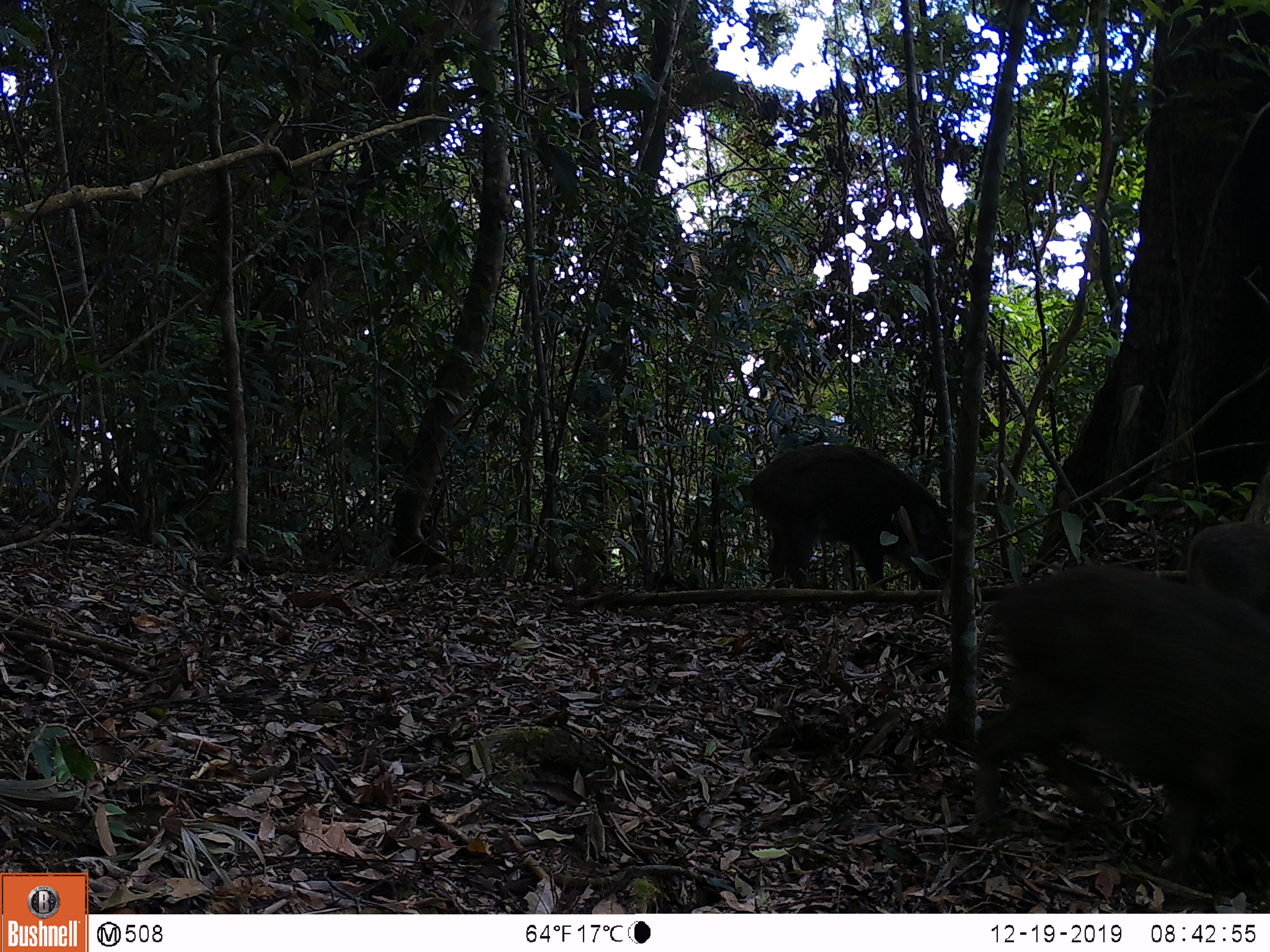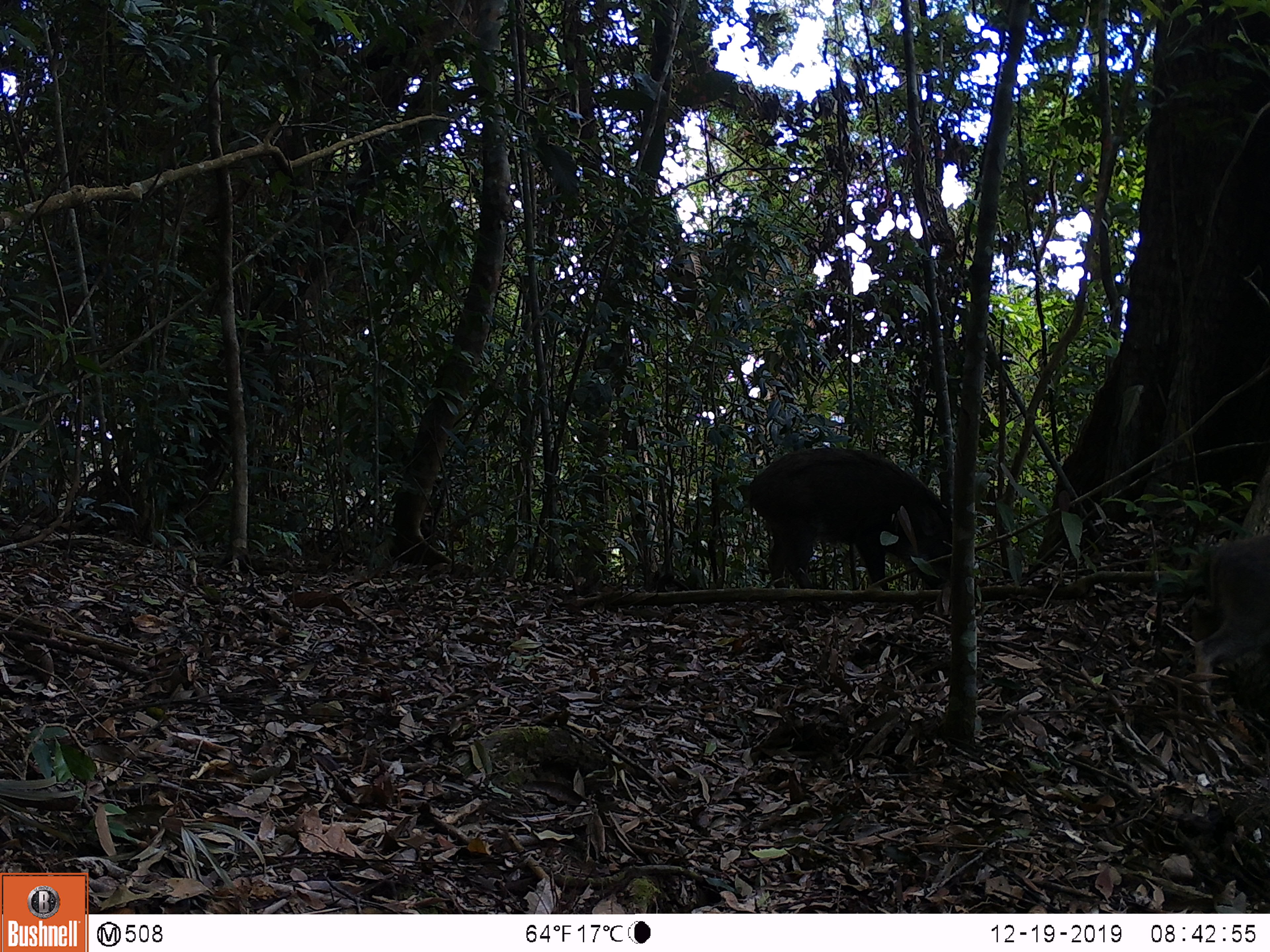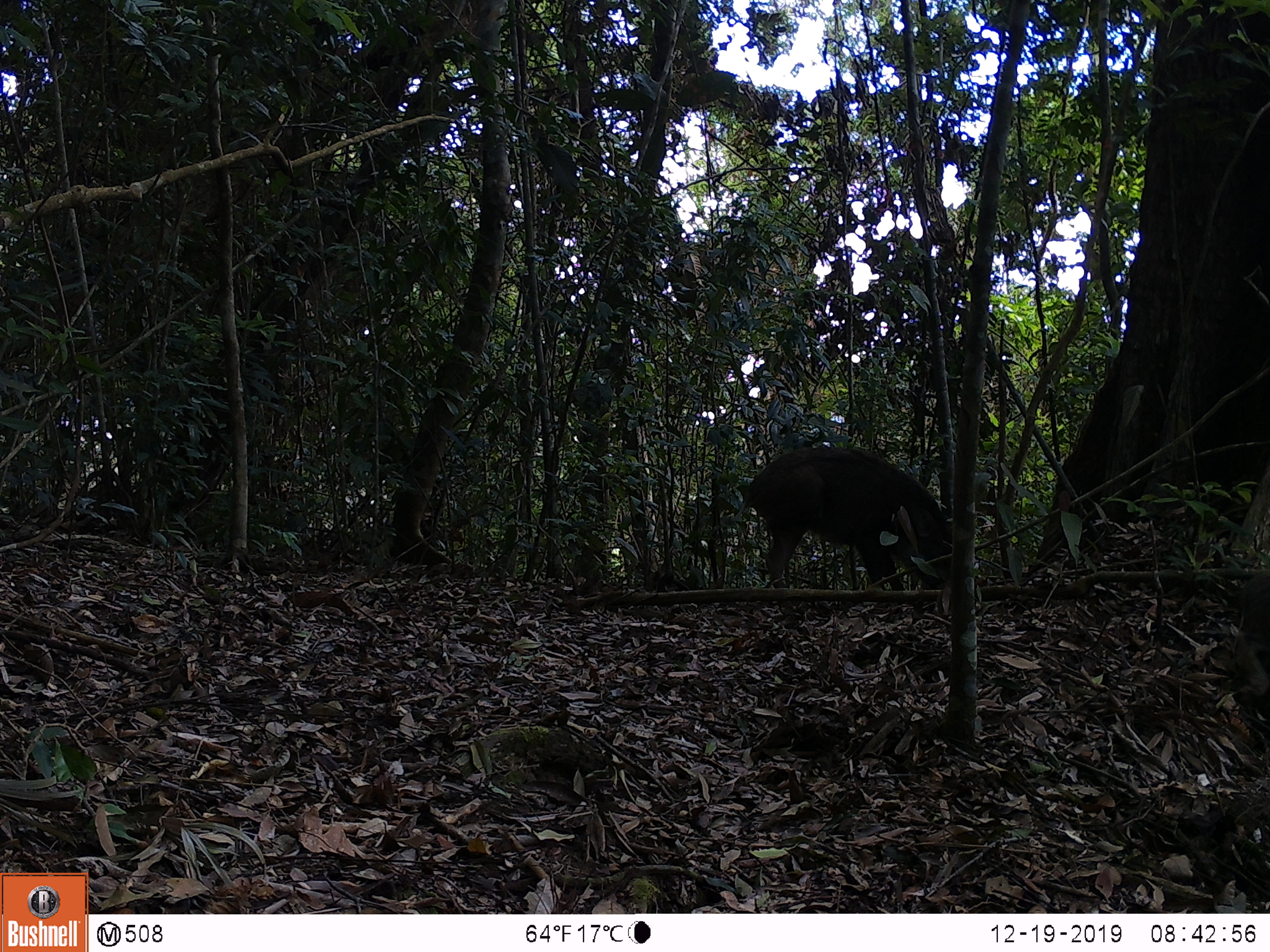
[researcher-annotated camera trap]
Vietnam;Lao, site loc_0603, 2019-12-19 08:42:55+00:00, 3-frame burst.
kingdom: Animalia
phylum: Chordata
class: Mammalia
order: Artiodactyla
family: Suidae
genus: Sus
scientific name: Sus scrofa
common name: eurasian wild pig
Eurasian wild pig (Sus scrofa). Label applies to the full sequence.